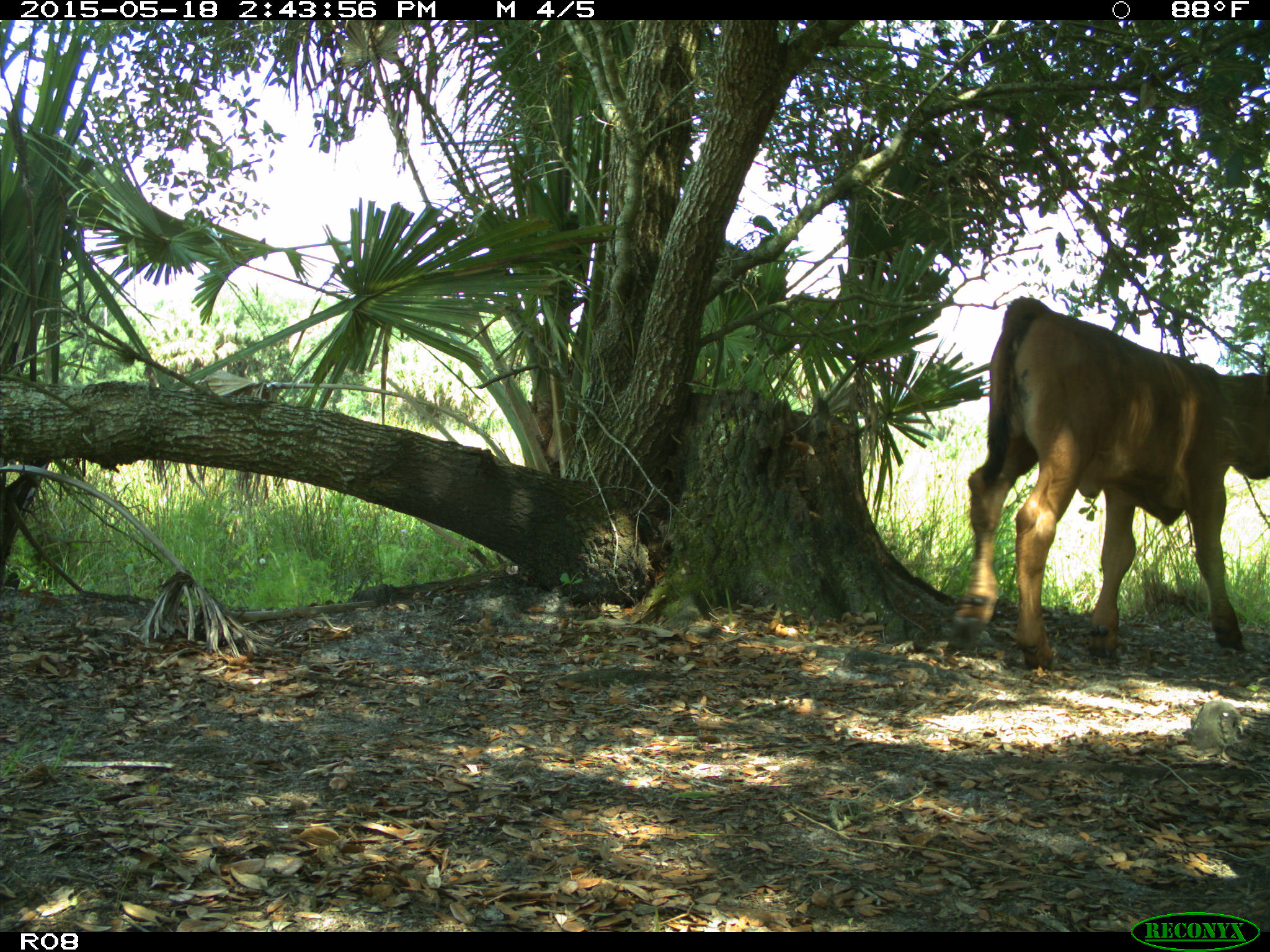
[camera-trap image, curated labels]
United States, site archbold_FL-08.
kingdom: Animalia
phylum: Chordata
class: Mammalia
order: Artiodactyla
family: Bovidae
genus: Bos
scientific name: Bos taurus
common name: domestic cow